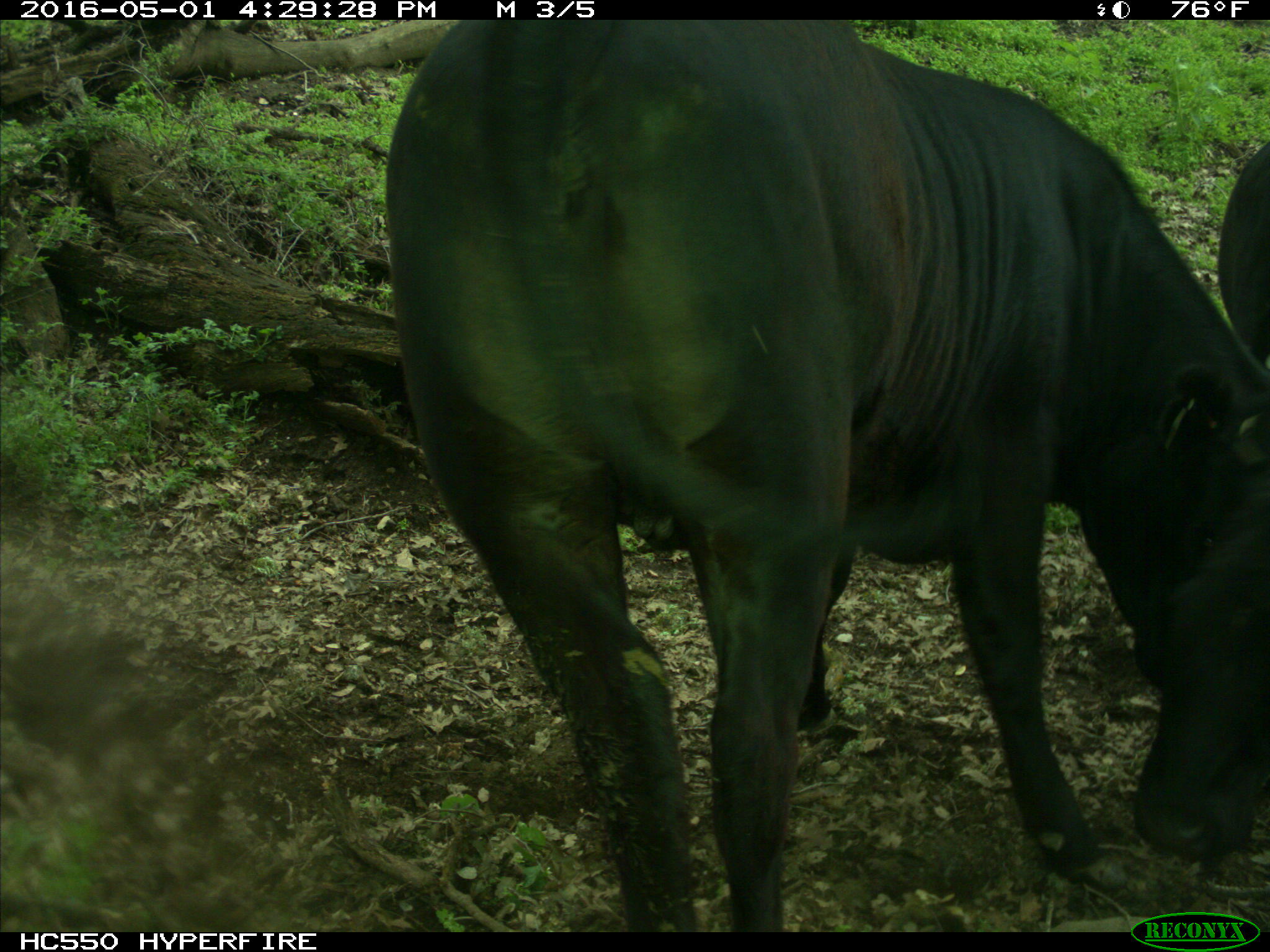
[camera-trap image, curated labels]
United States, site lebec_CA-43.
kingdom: Animalia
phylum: Chordata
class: Mammalia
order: Artiodactyla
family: Bovidae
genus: Bos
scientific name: Bos taurus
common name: domestic cow